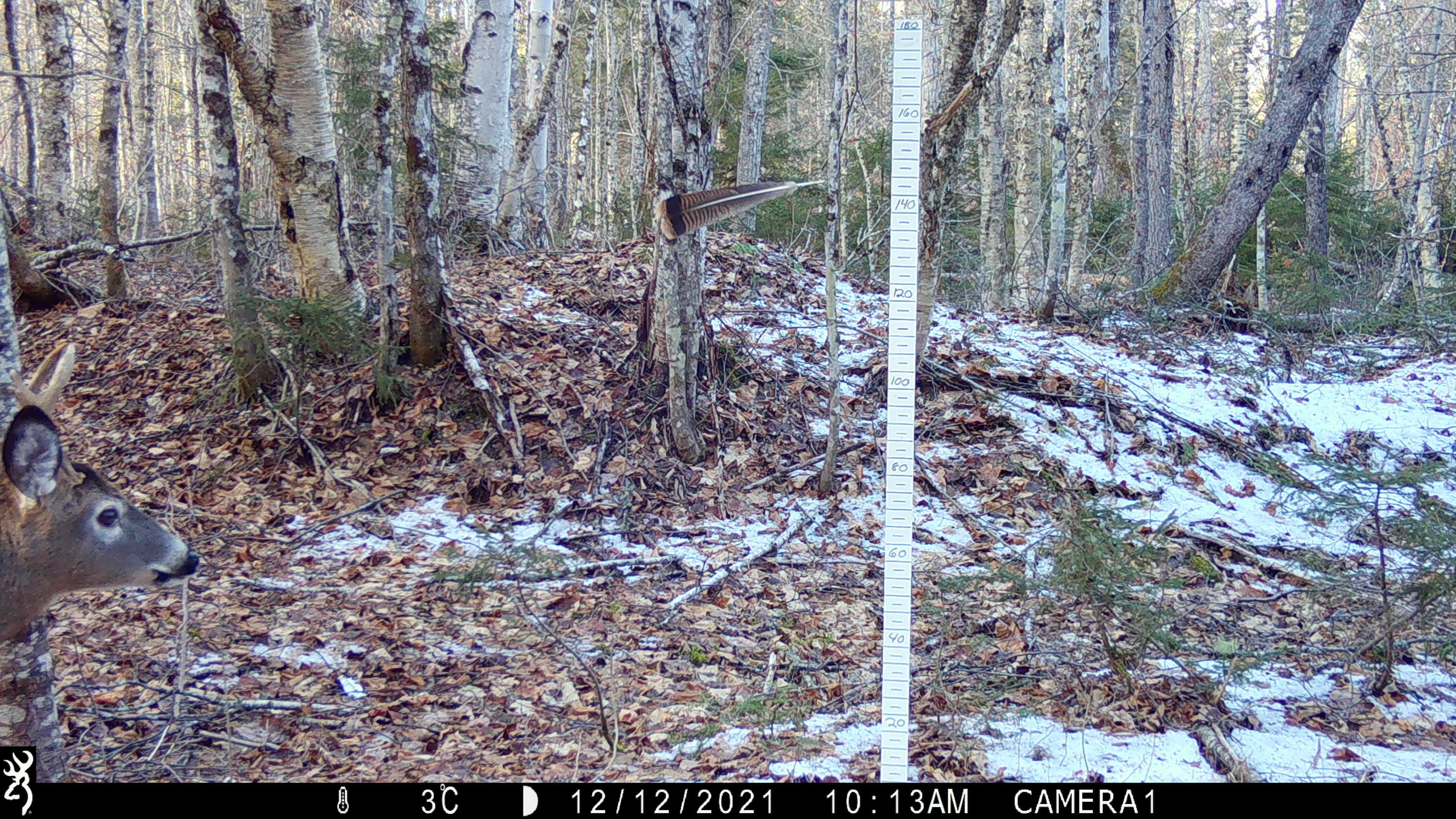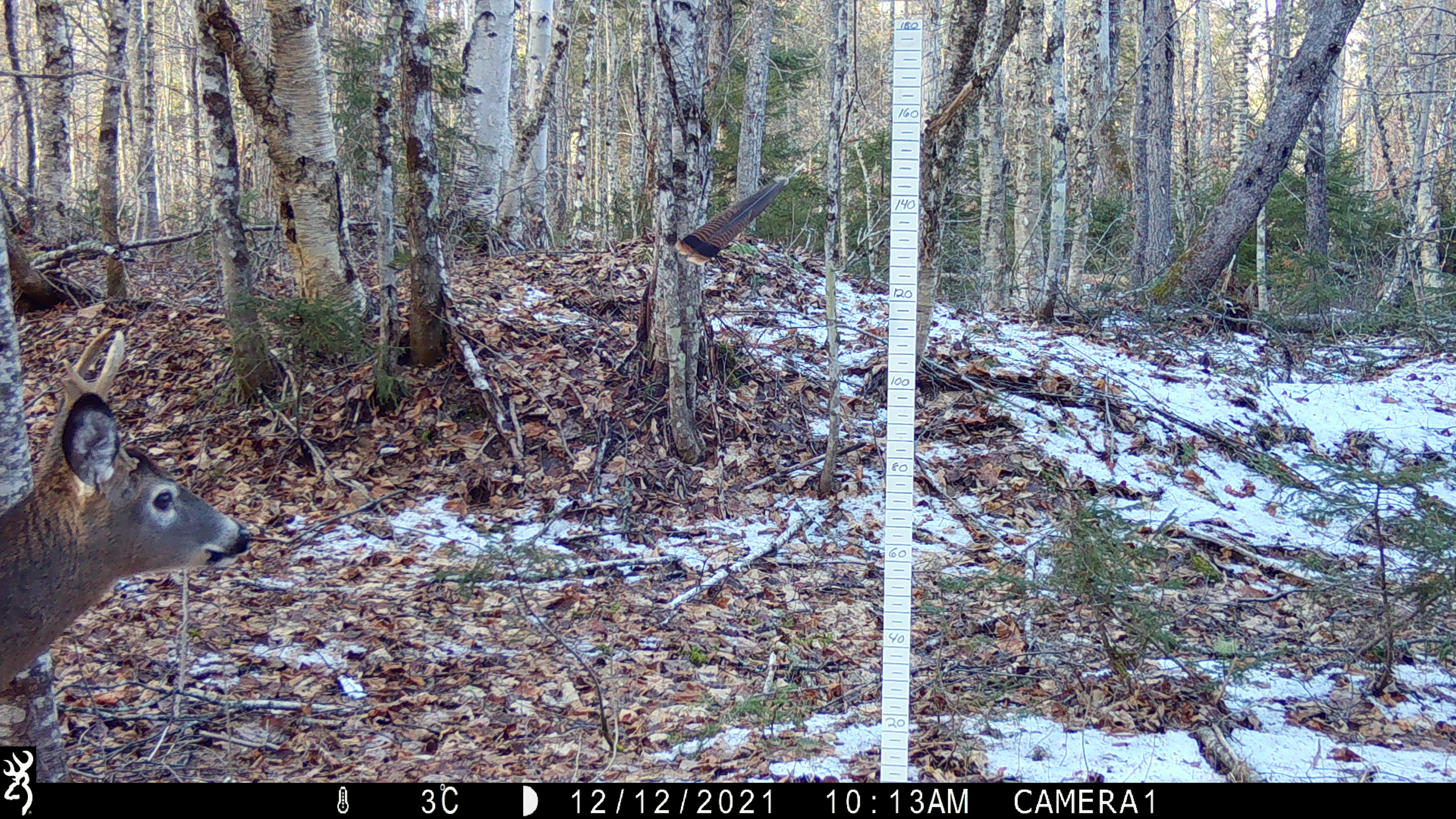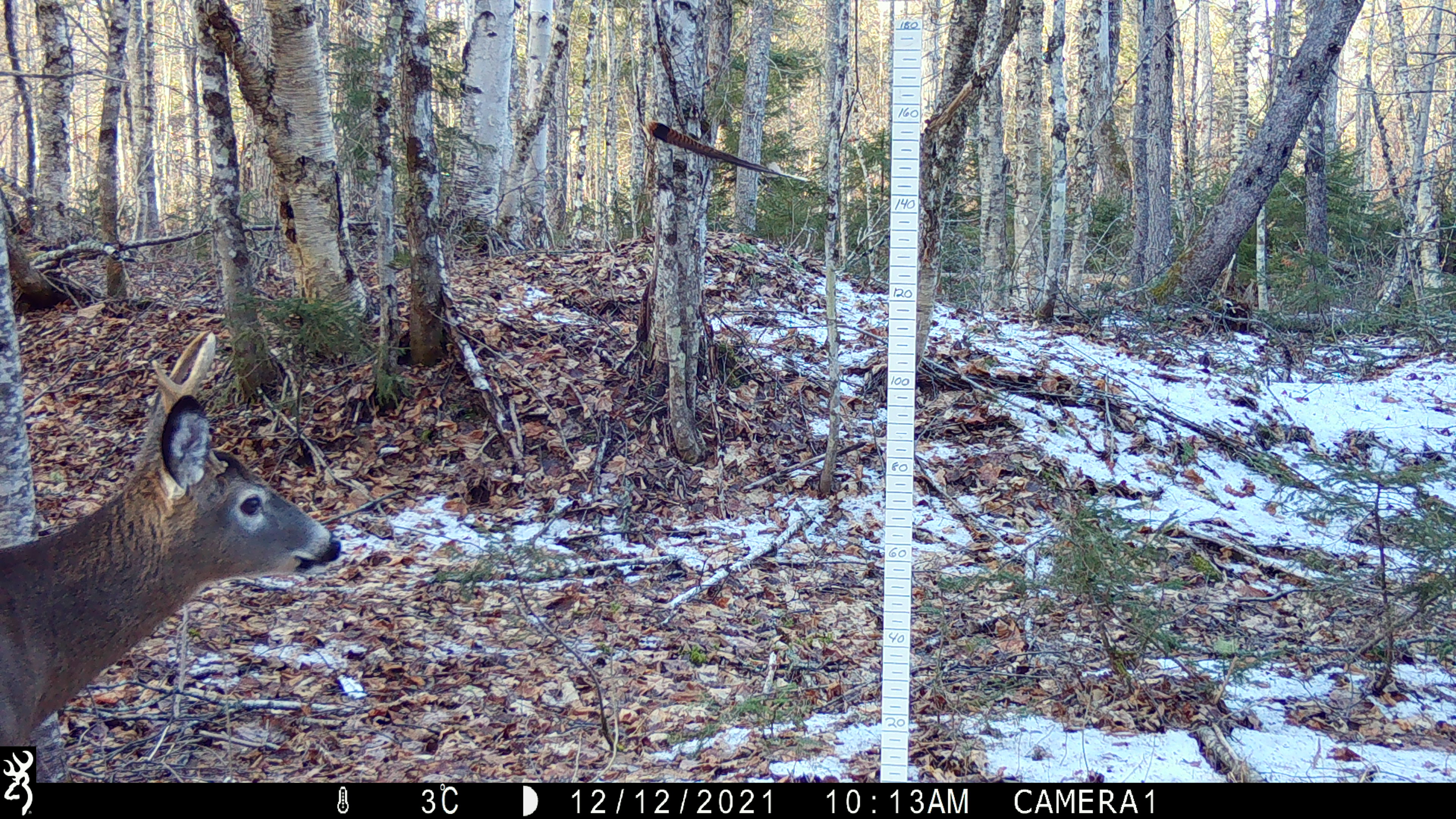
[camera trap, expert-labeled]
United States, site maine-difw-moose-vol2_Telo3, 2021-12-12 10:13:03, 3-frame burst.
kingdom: Animalia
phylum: Chordata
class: Mammalia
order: Artiodactyla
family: Cervidae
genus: Odocoileus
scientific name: Odocoileus virginianus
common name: white-tailed deer